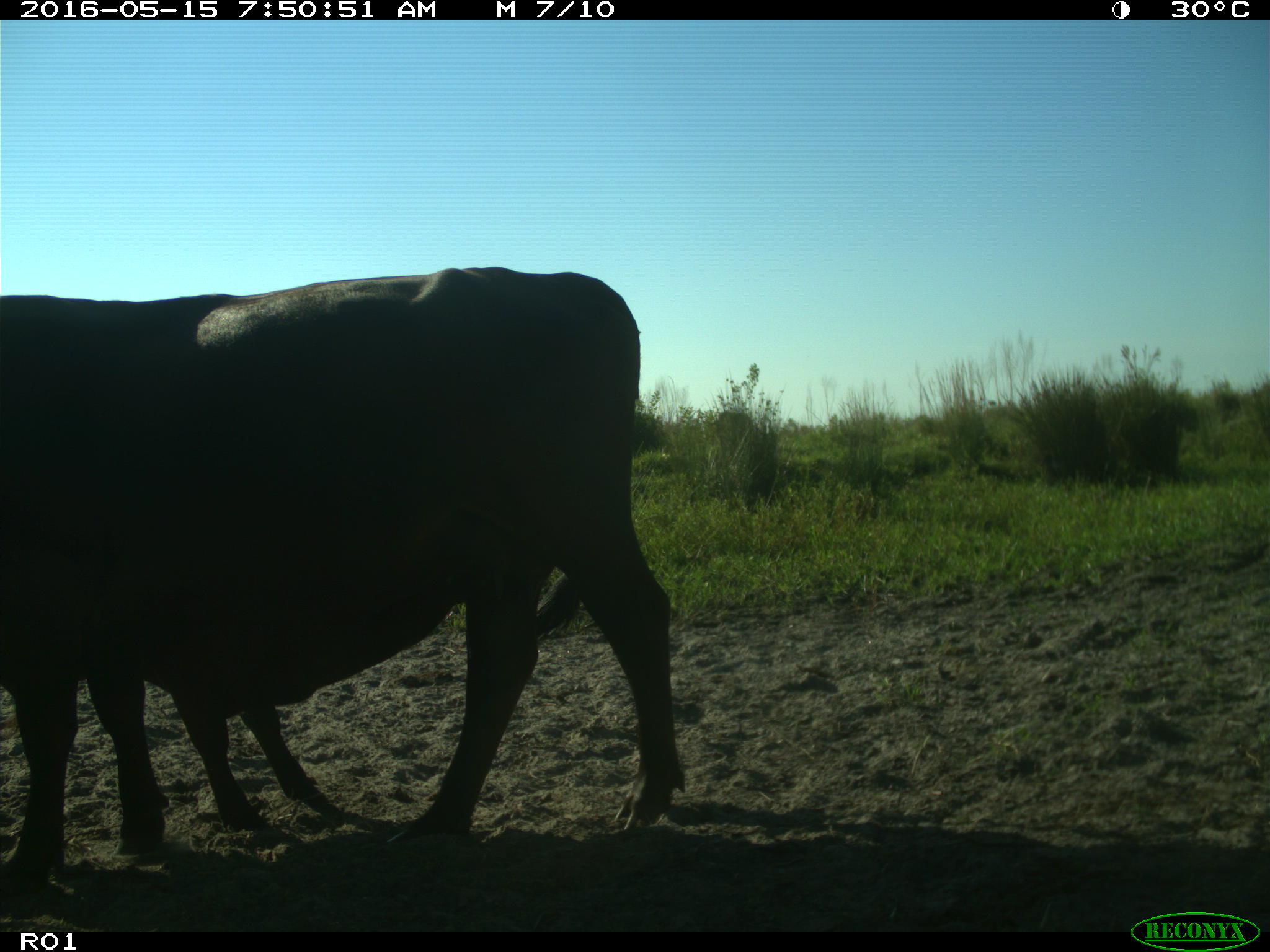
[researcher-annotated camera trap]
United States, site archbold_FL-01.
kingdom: Animalia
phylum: Chordata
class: Mammalia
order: Artiodactyla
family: Bovidae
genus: Bos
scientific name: Bos taurus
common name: domestic cow